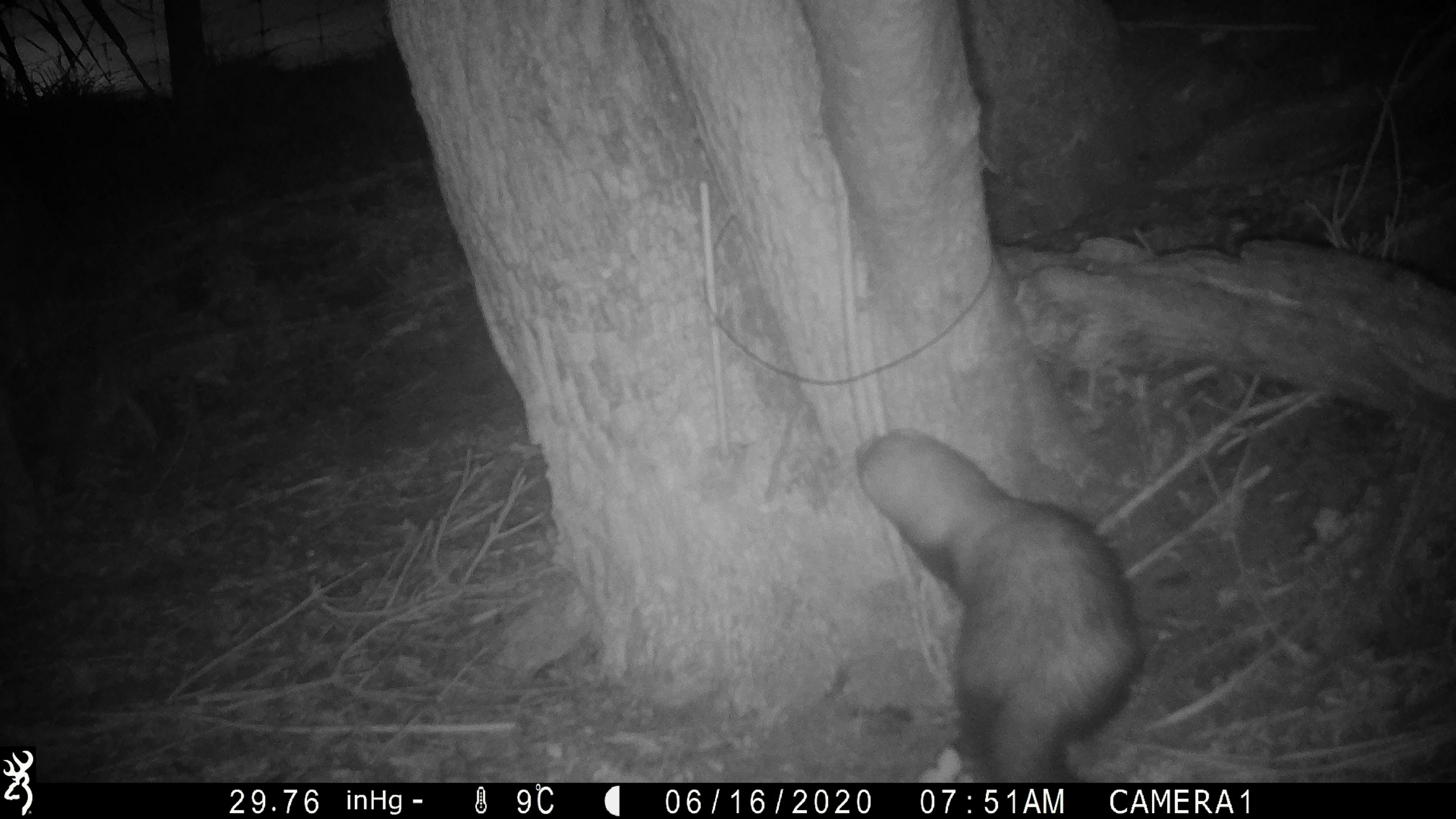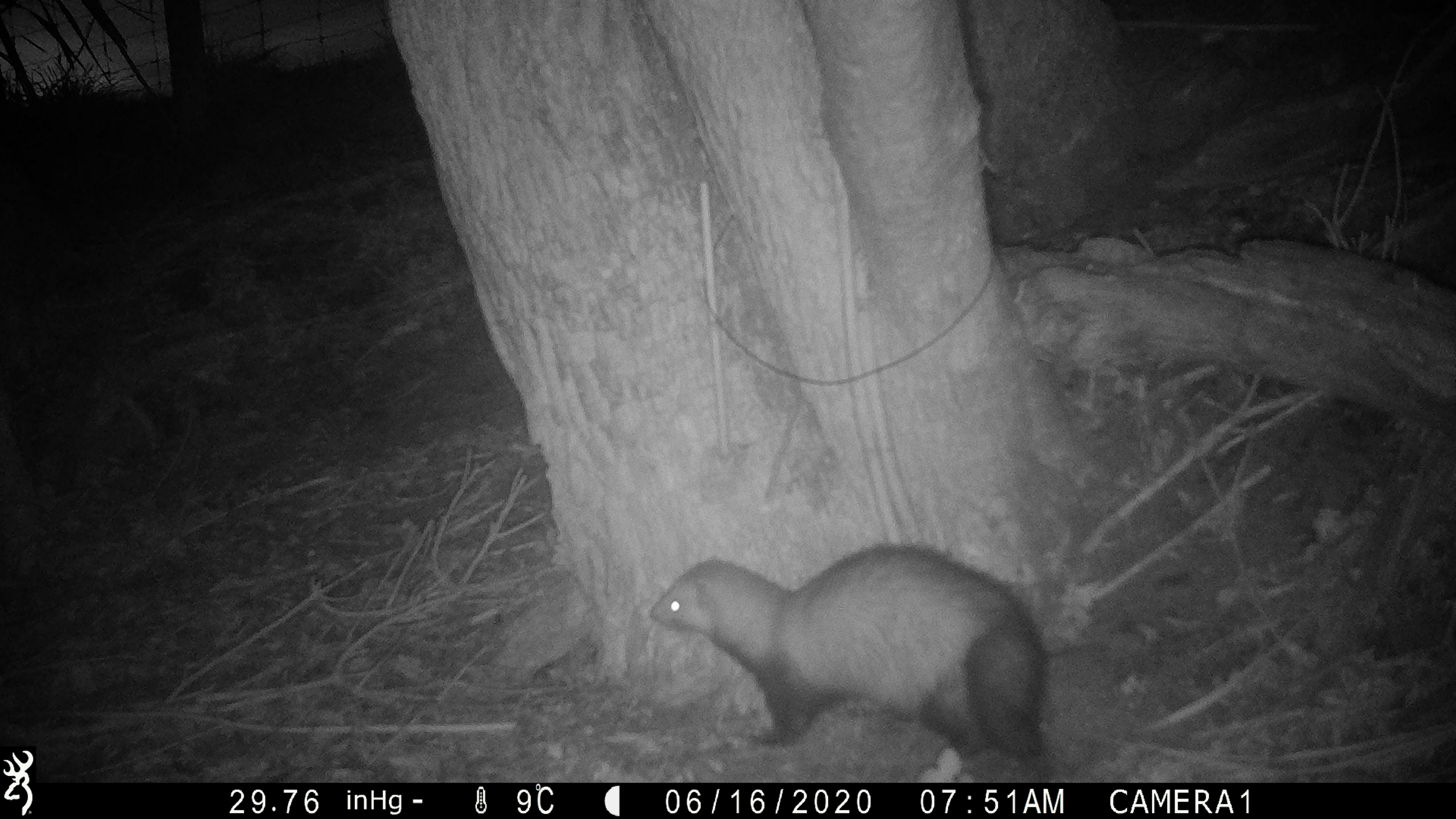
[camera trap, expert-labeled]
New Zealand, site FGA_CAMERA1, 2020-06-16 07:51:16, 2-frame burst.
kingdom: Animalia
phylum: Chordata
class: Mammalia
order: Carnivora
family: Mustelidae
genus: Mustela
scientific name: Mustela furo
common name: ferret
Ferret (Mustela furo).